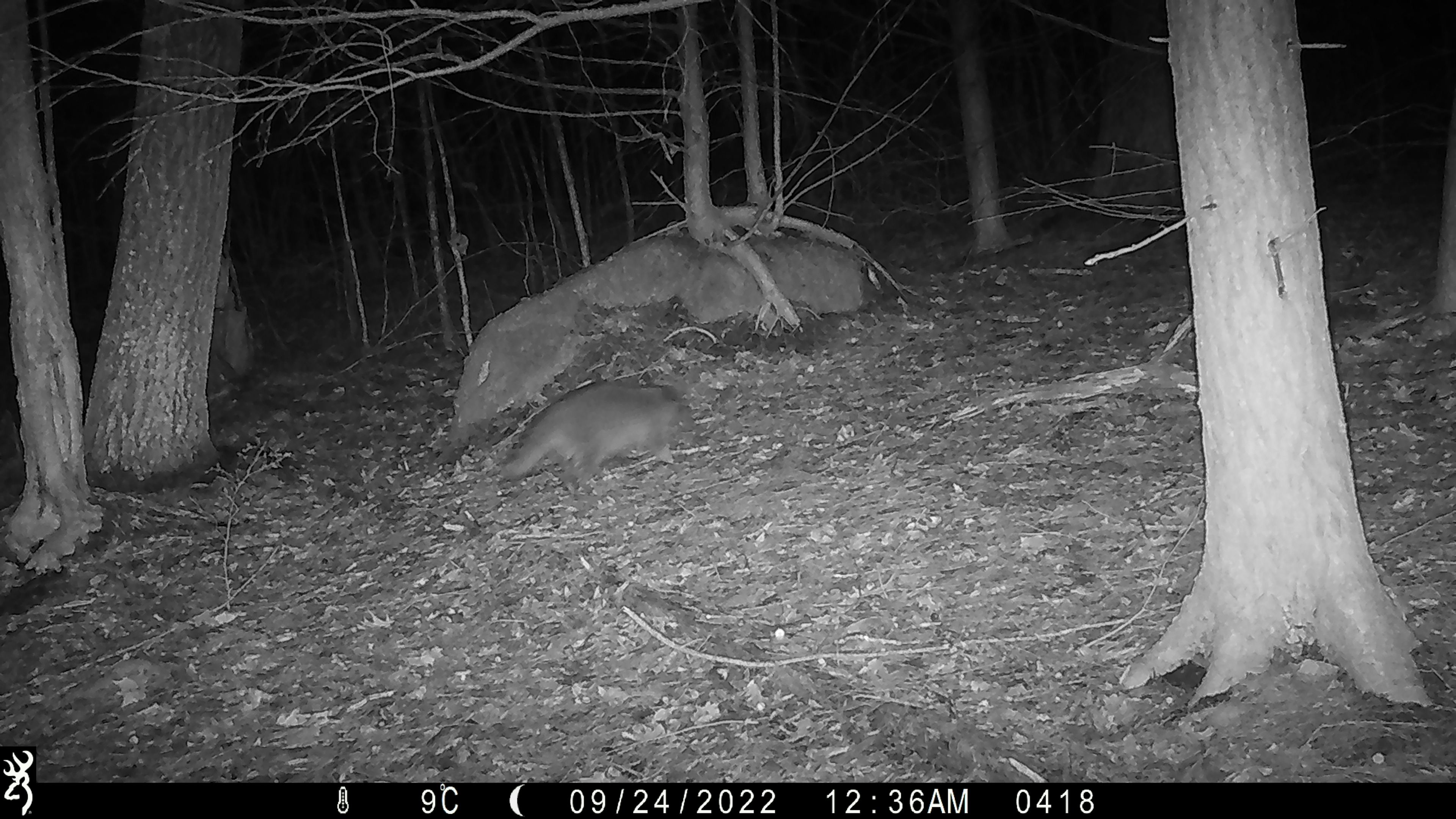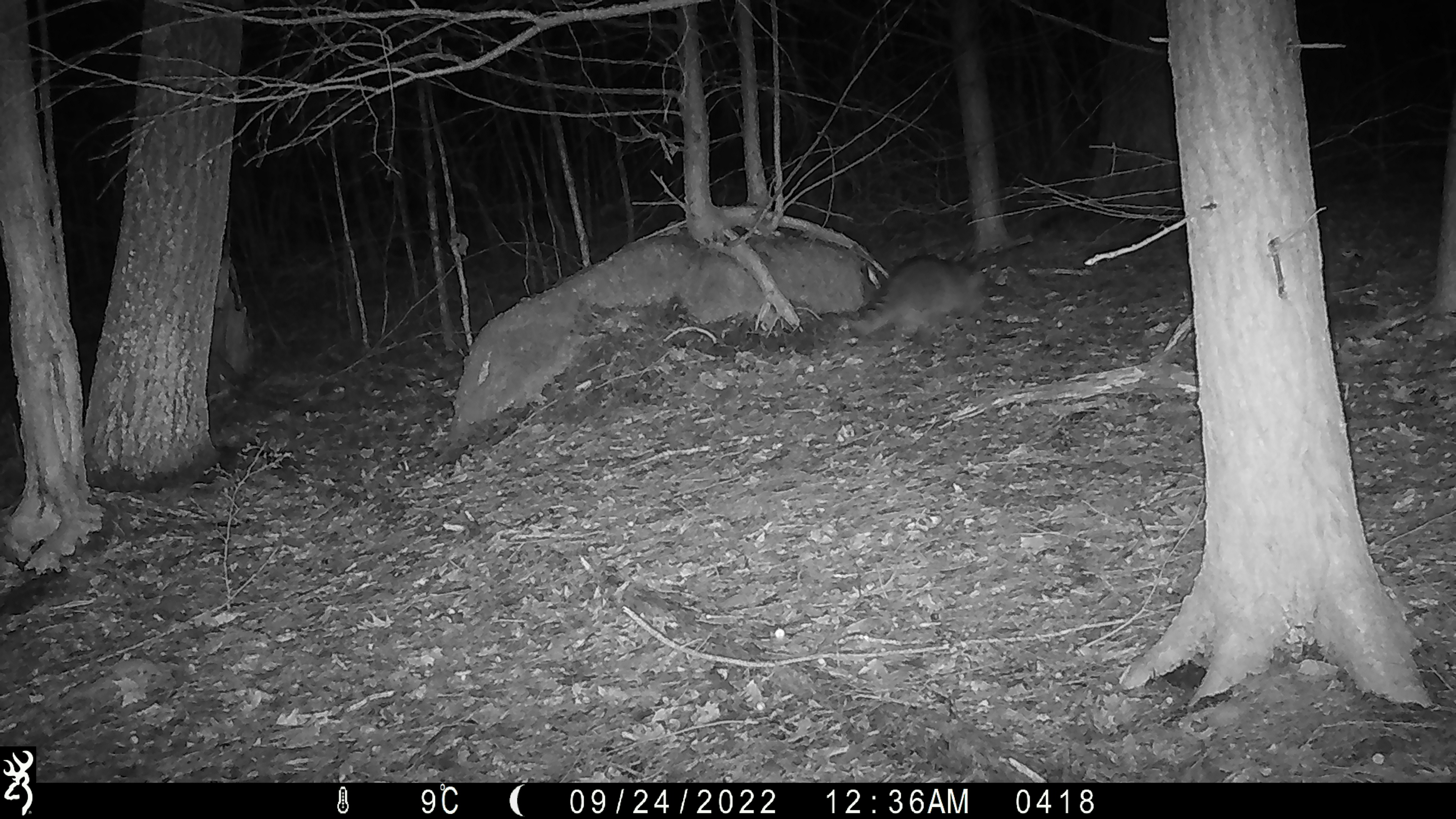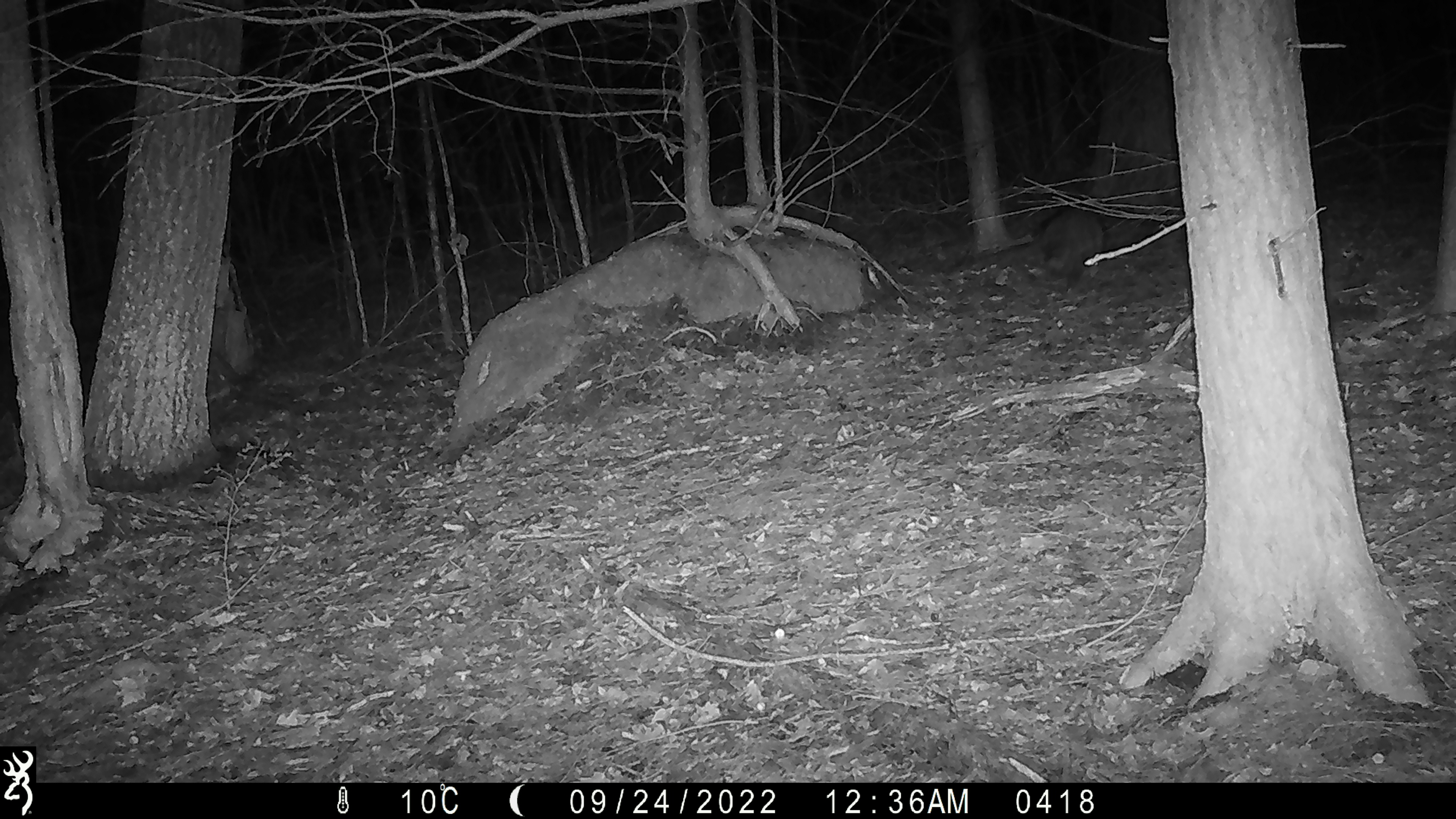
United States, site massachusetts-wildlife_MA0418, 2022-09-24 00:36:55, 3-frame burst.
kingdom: Animalia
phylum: Chordata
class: Mammalia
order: Carnivora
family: Procyonidae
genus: Procyon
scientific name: Procyon lotor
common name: raccoon